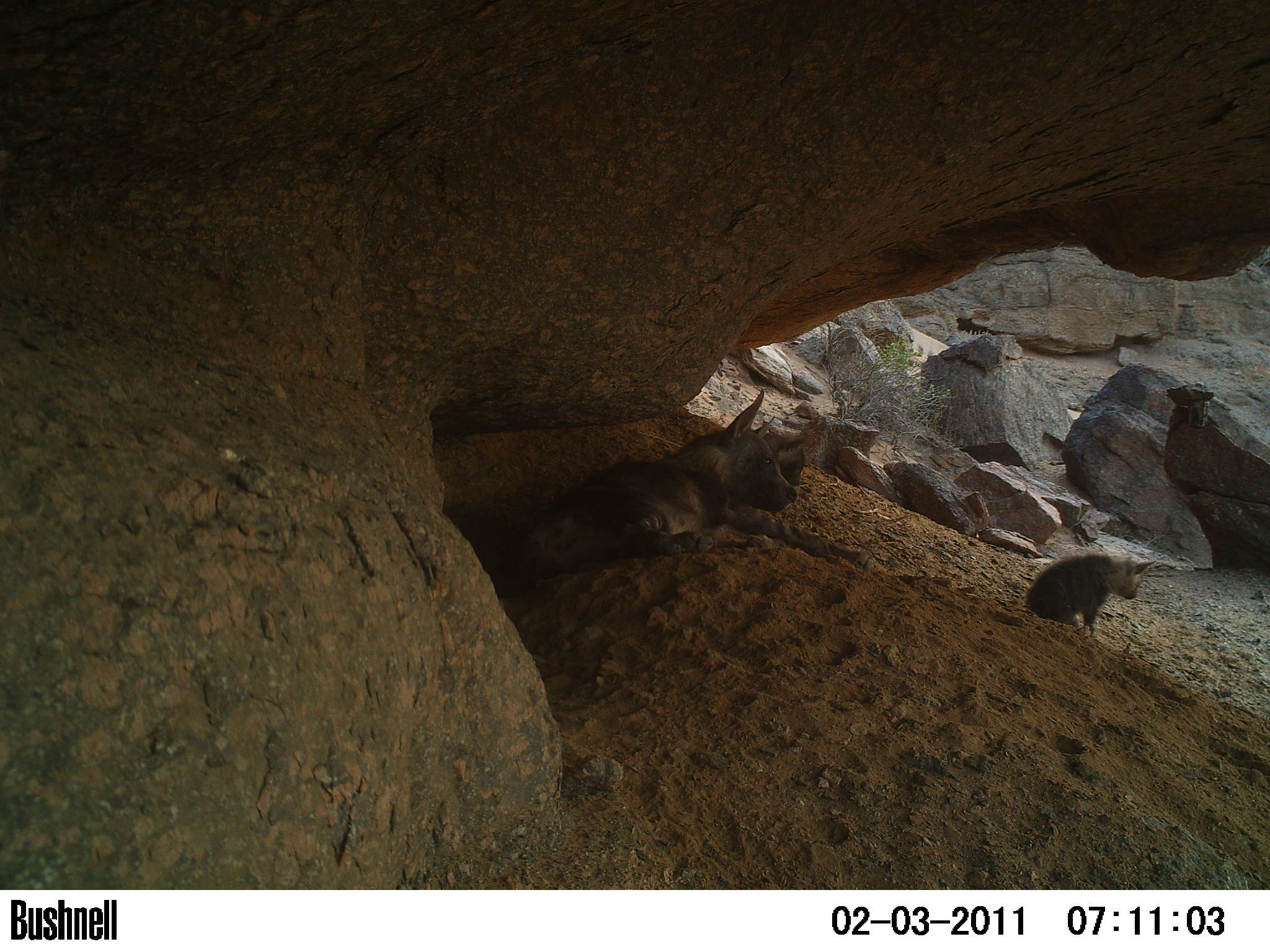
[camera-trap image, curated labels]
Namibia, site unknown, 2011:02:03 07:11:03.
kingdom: Animalia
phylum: Chordata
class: Mammalia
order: Carnivora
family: Hyaenidae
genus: Parahyaena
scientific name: Parahyaena brunnea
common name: brown hyena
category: hyaena brunnea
Hyaena brunnea (brown hyena) (Parahyaena brunnea).